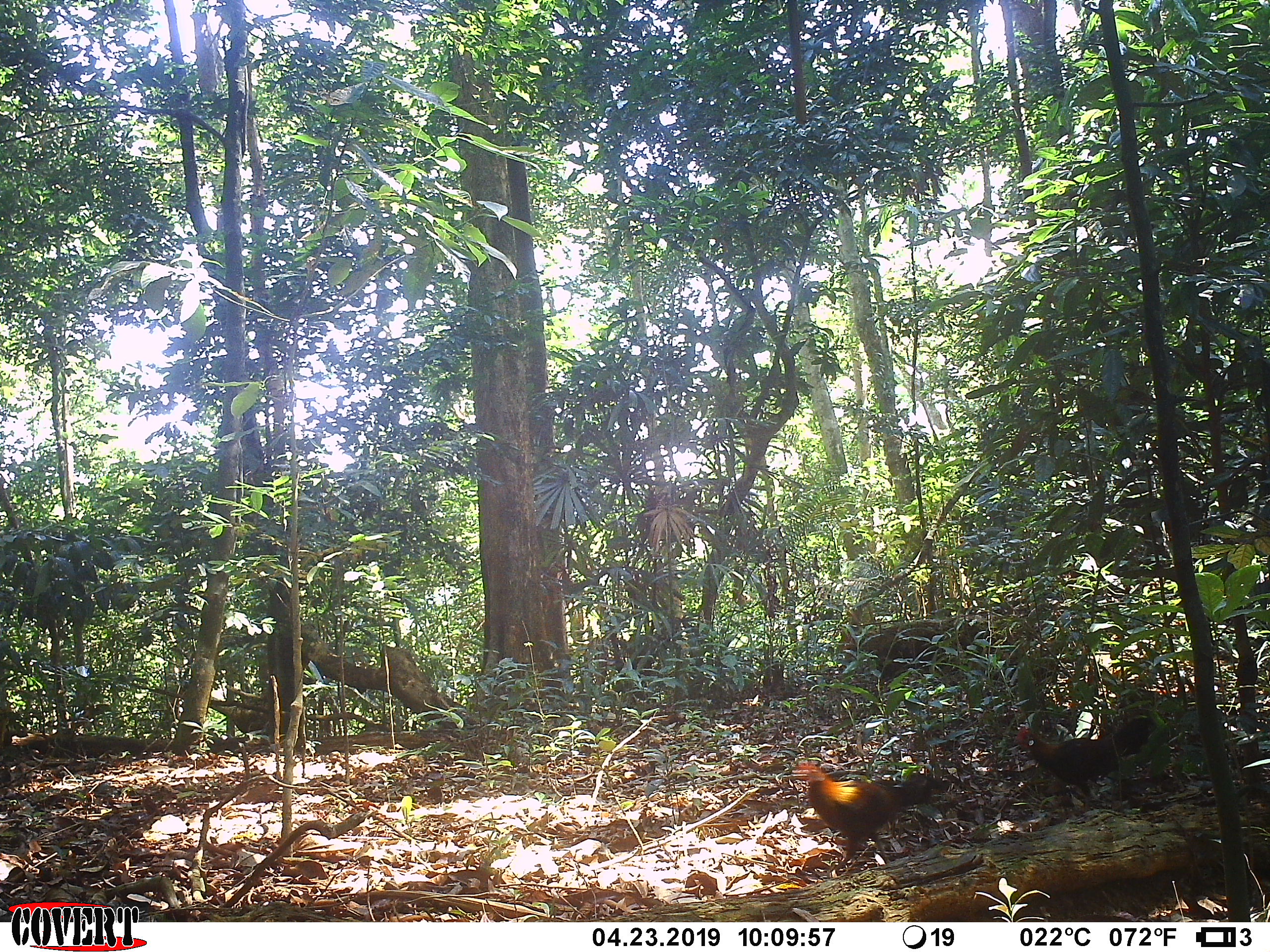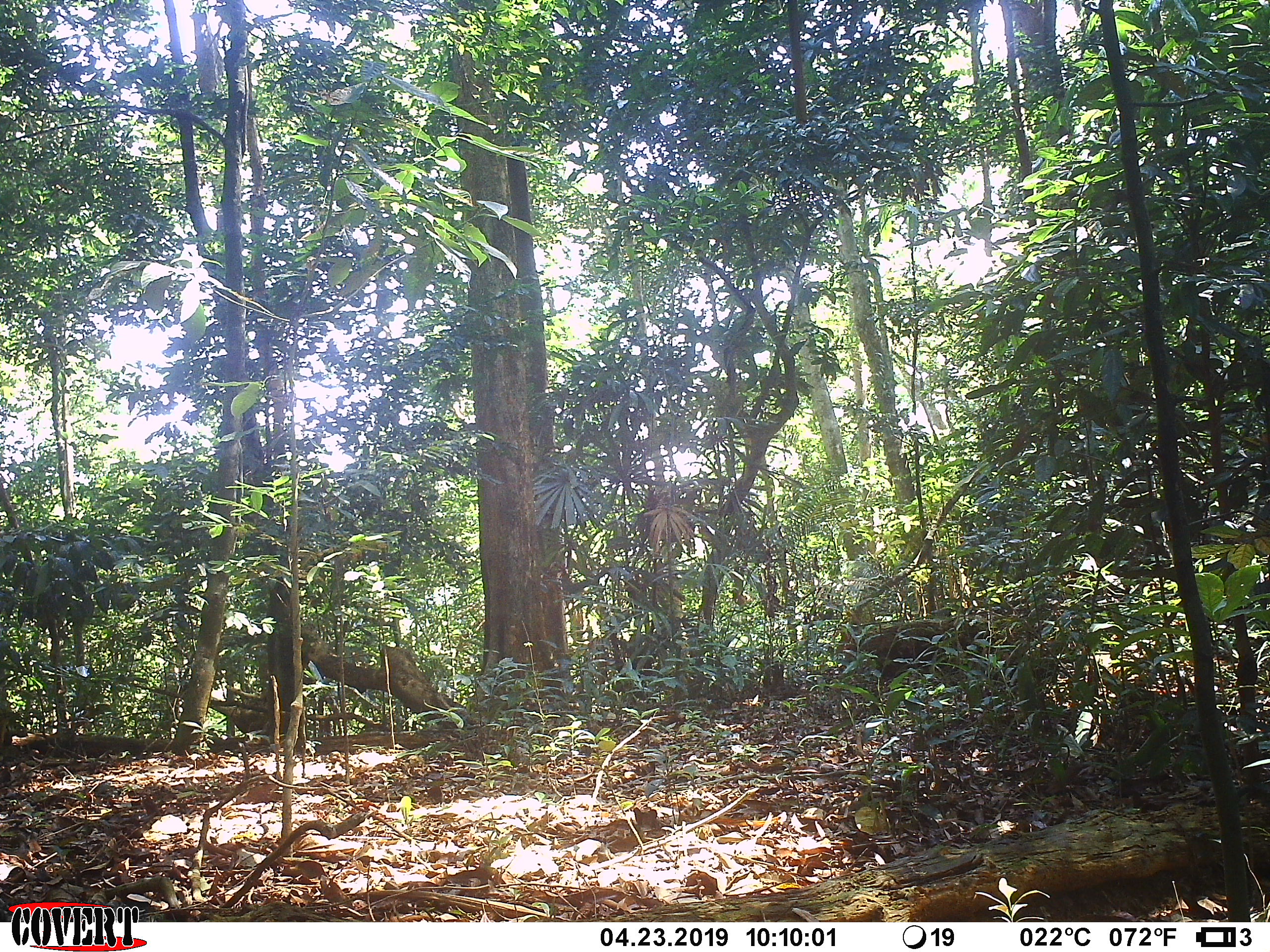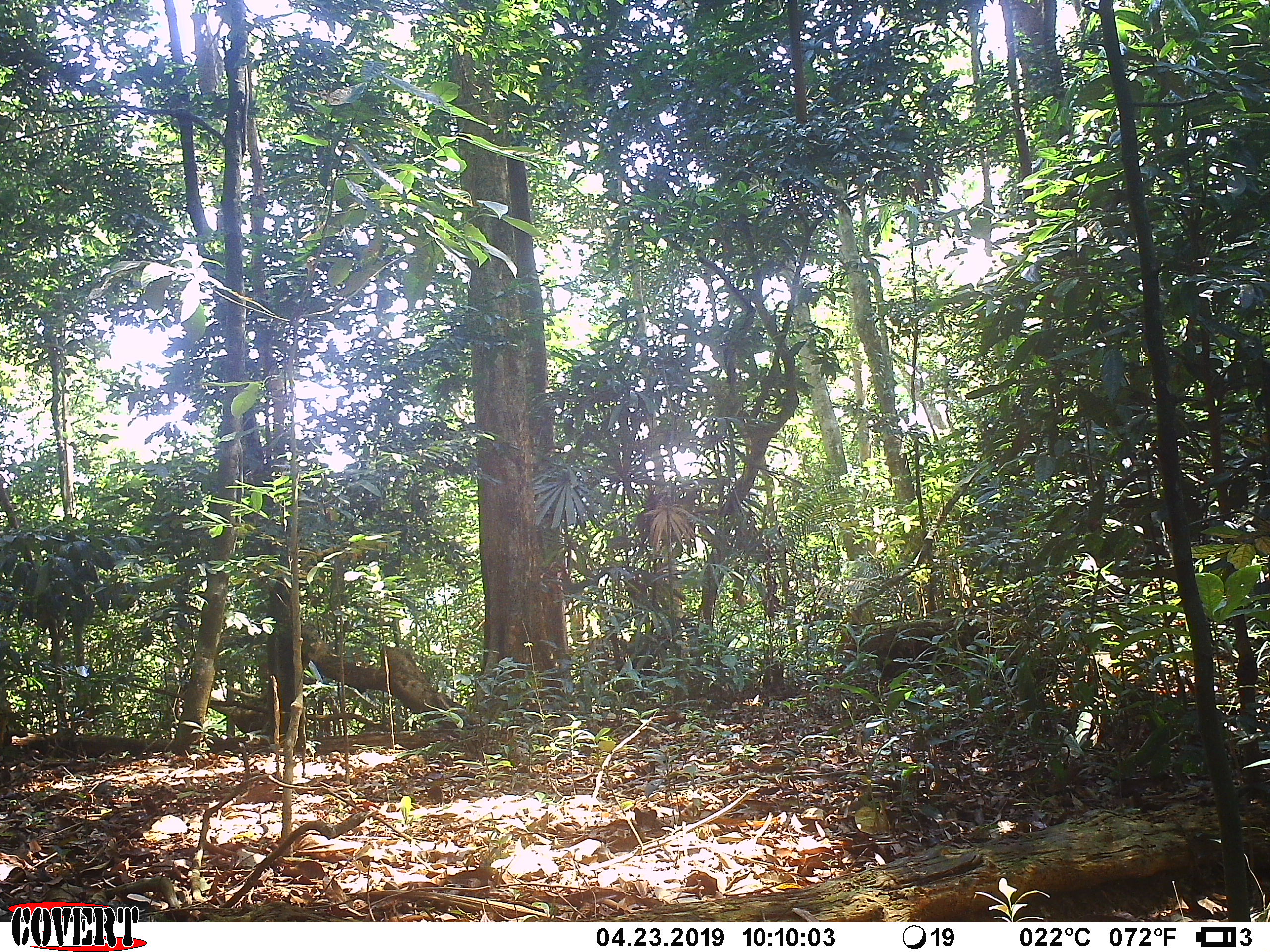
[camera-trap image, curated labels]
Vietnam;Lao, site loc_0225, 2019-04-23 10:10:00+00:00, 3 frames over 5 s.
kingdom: Animalia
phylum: Chordata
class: Aves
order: Galliformes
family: Phasianidae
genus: Gallus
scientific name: Gallus gallus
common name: red junglefowl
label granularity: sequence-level